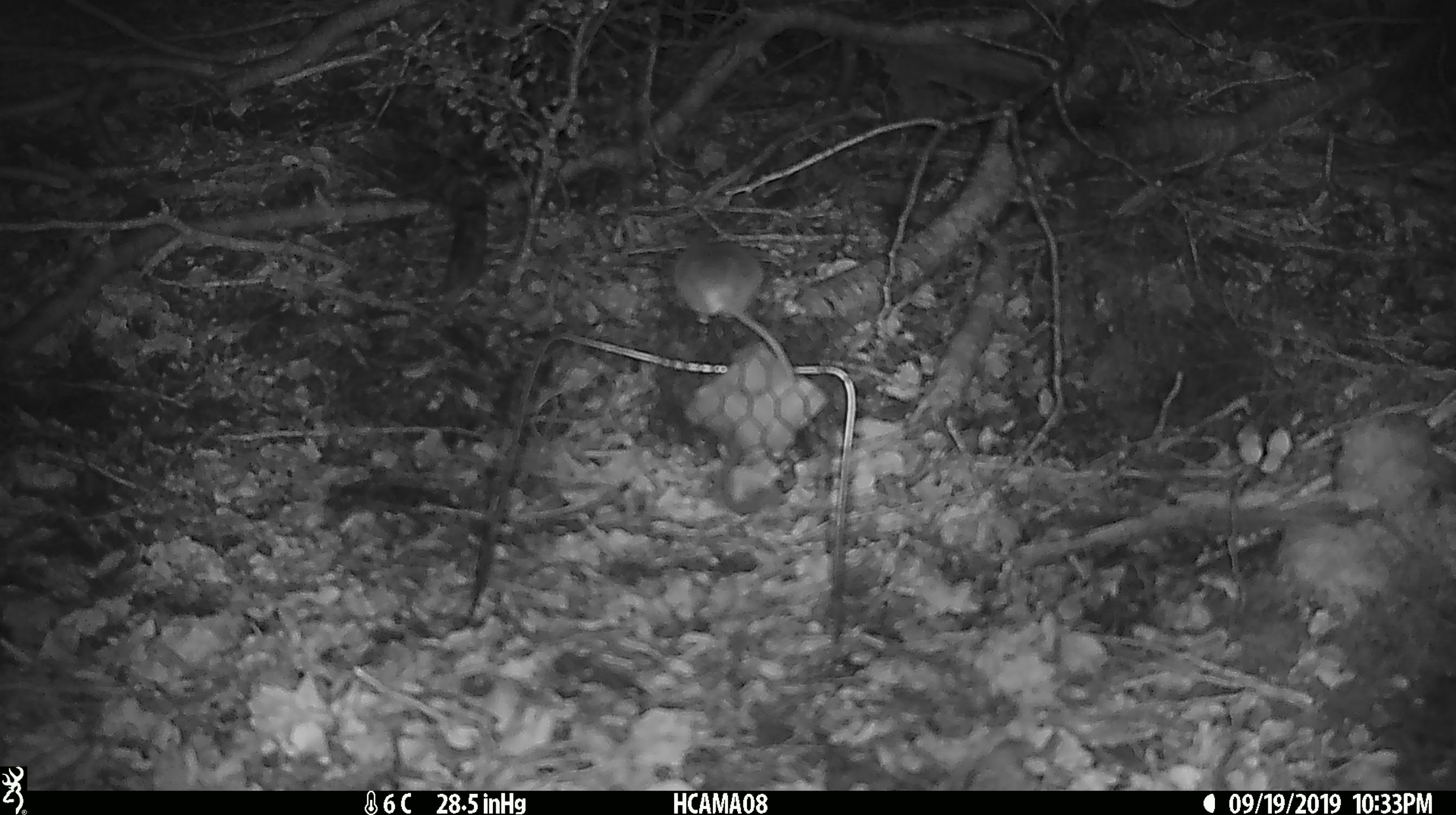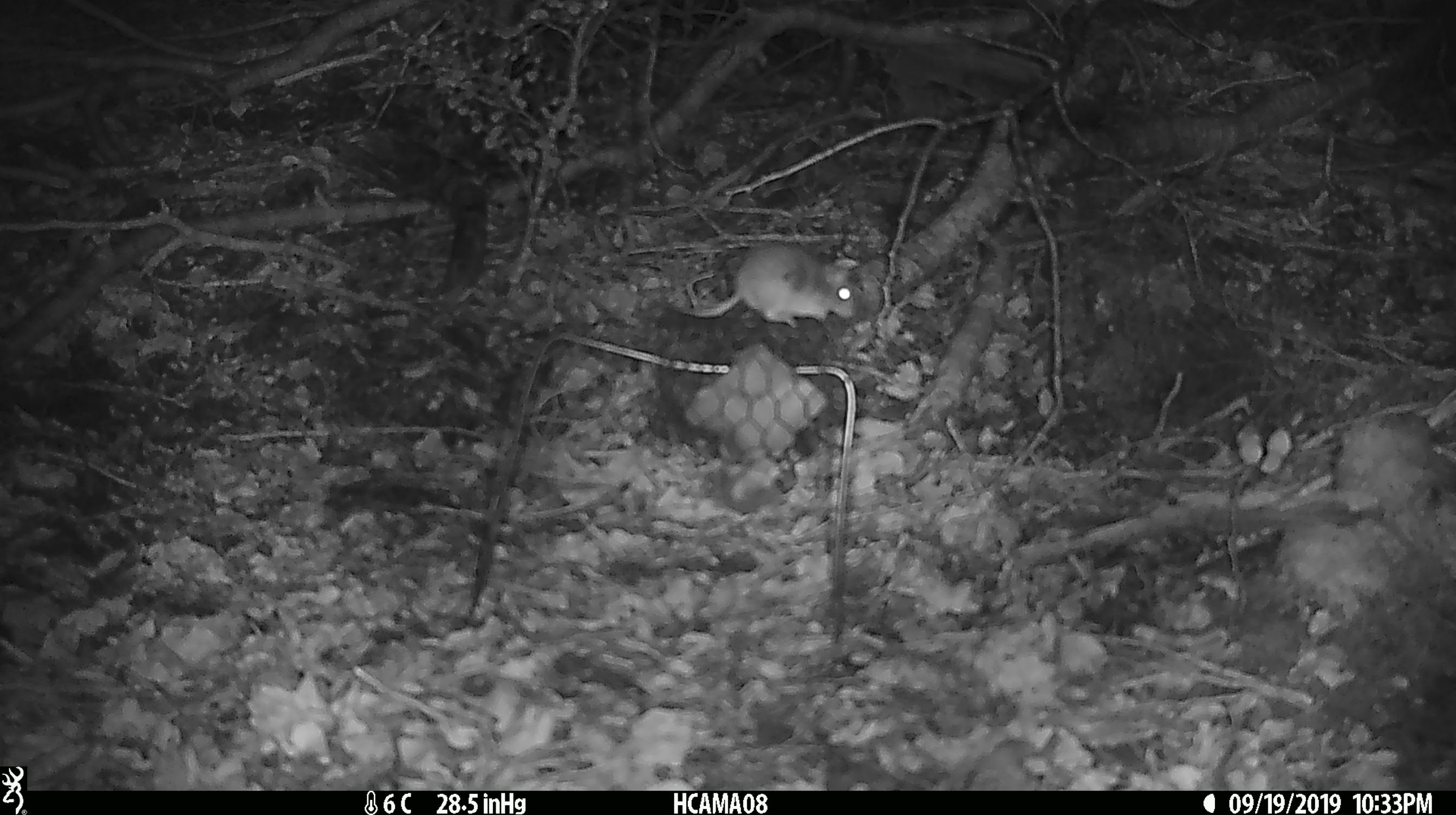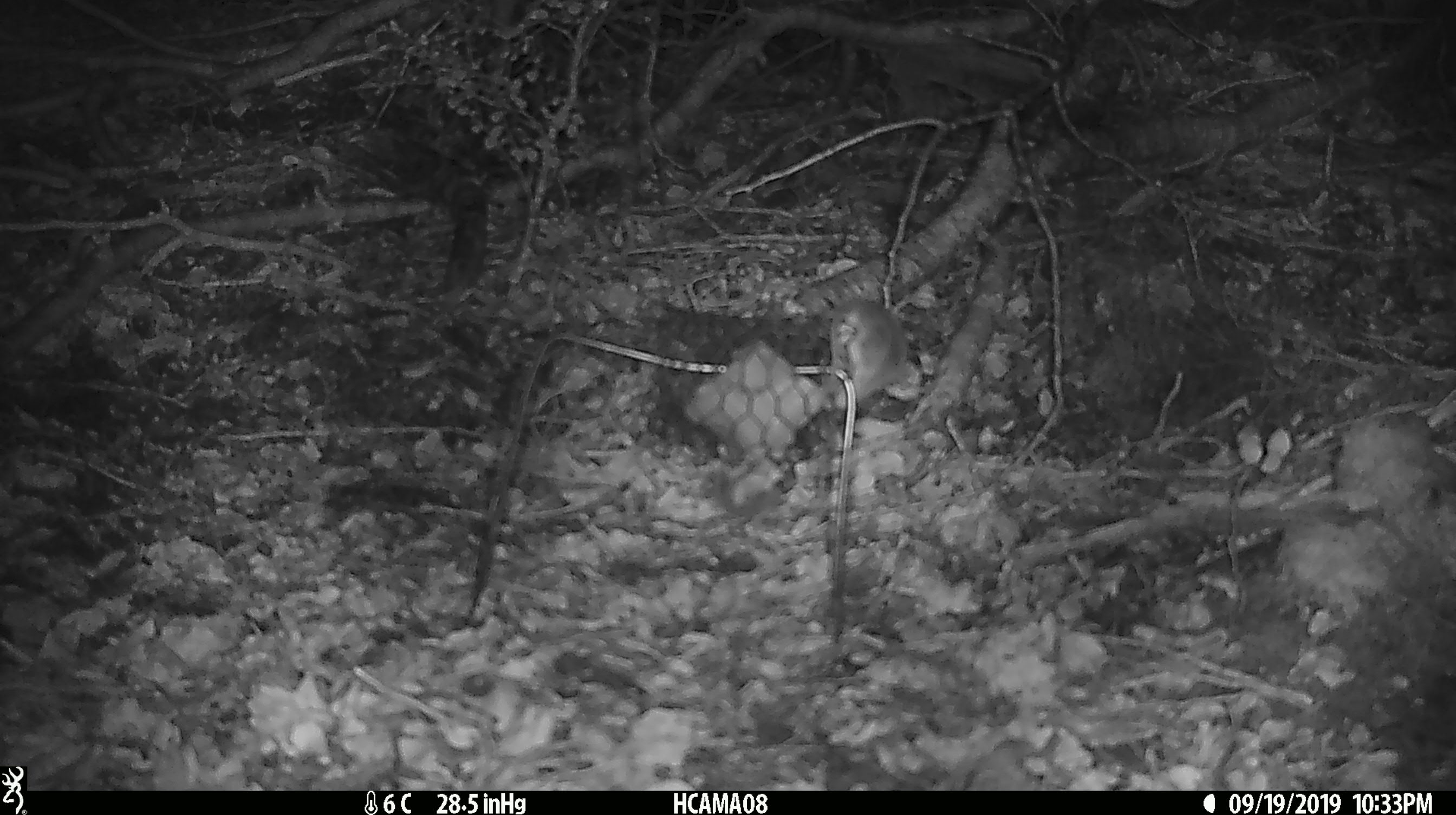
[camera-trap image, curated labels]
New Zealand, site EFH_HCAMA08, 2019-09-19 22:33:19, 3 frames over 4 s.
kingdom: Animalia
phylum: Chordata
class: Mammalia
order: Rodentia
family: Muridae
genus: Mus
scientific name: Mus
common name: mouse